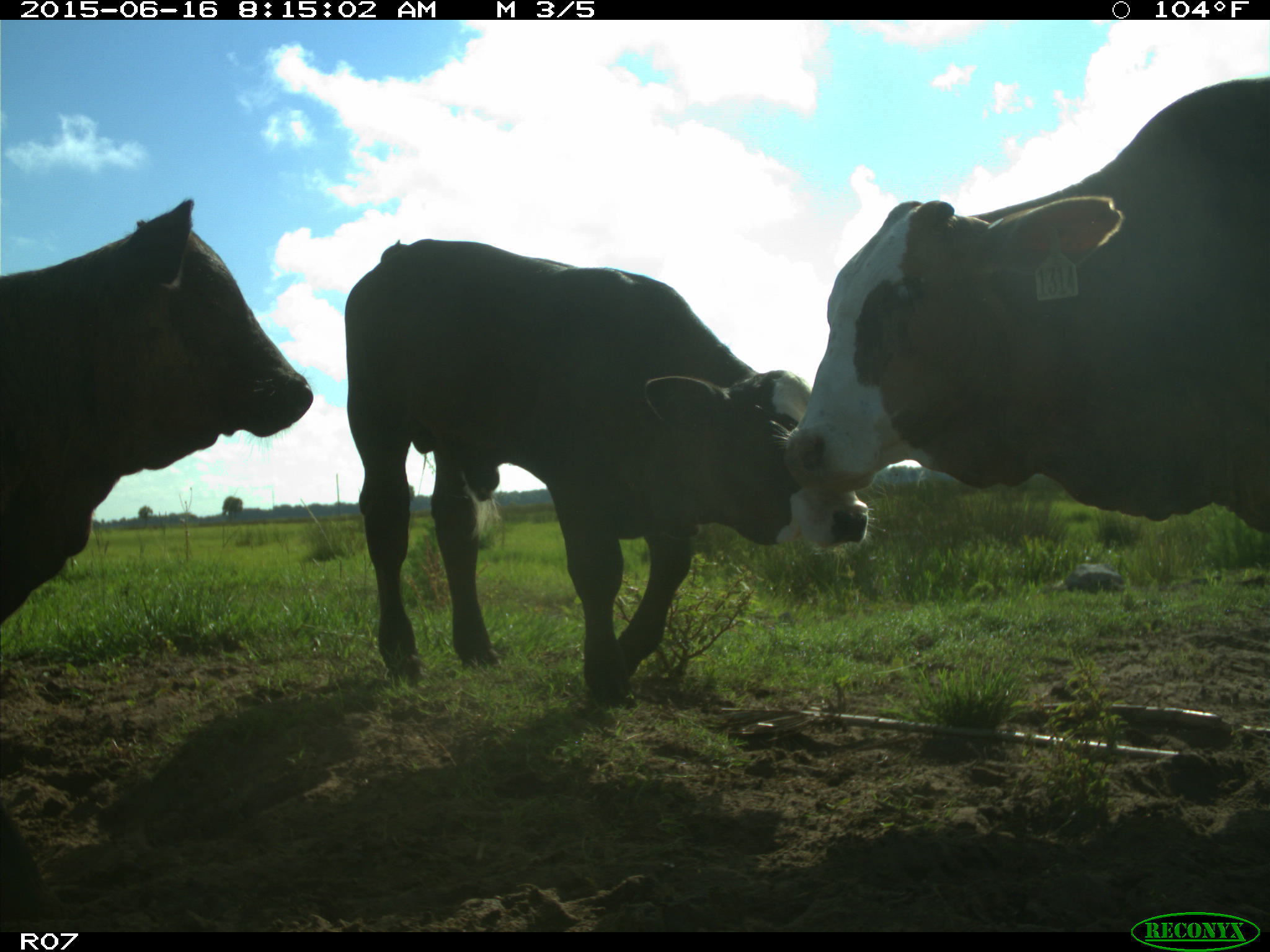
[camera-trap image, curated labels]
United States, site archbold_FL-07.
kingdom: Animalia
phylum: Chordata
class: Mammalia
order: Artiodactyla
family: Bovidae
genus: Bos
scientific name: Bos taurus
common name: domestic cow